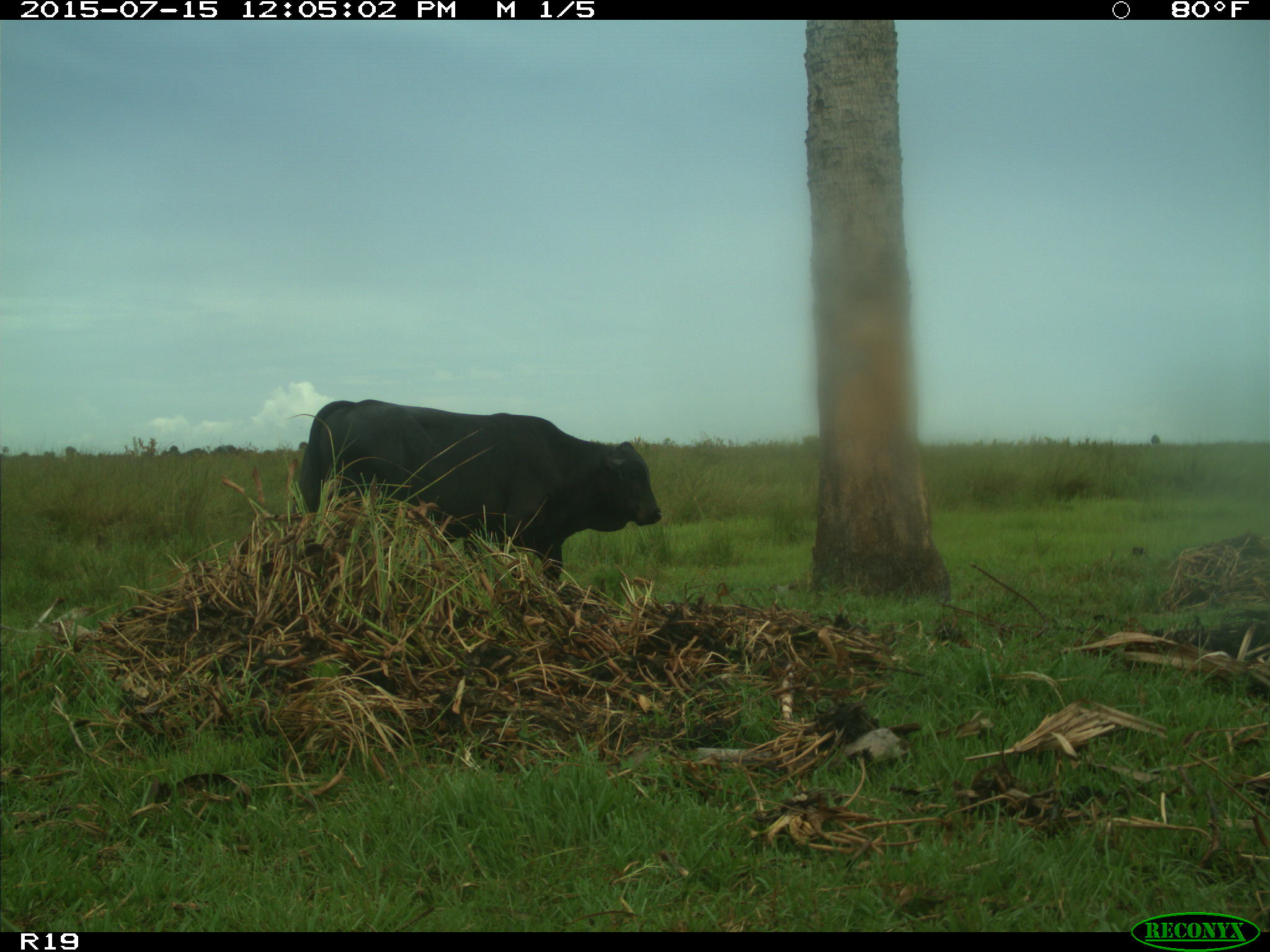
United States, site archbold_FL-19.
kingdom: Animalia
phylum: Chordata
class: Mammalia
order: Artiodactyla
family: Bovidae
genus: Bos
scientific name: Bos taurus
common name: domestic cow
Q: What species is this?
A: Bos taurus (domestic cow).